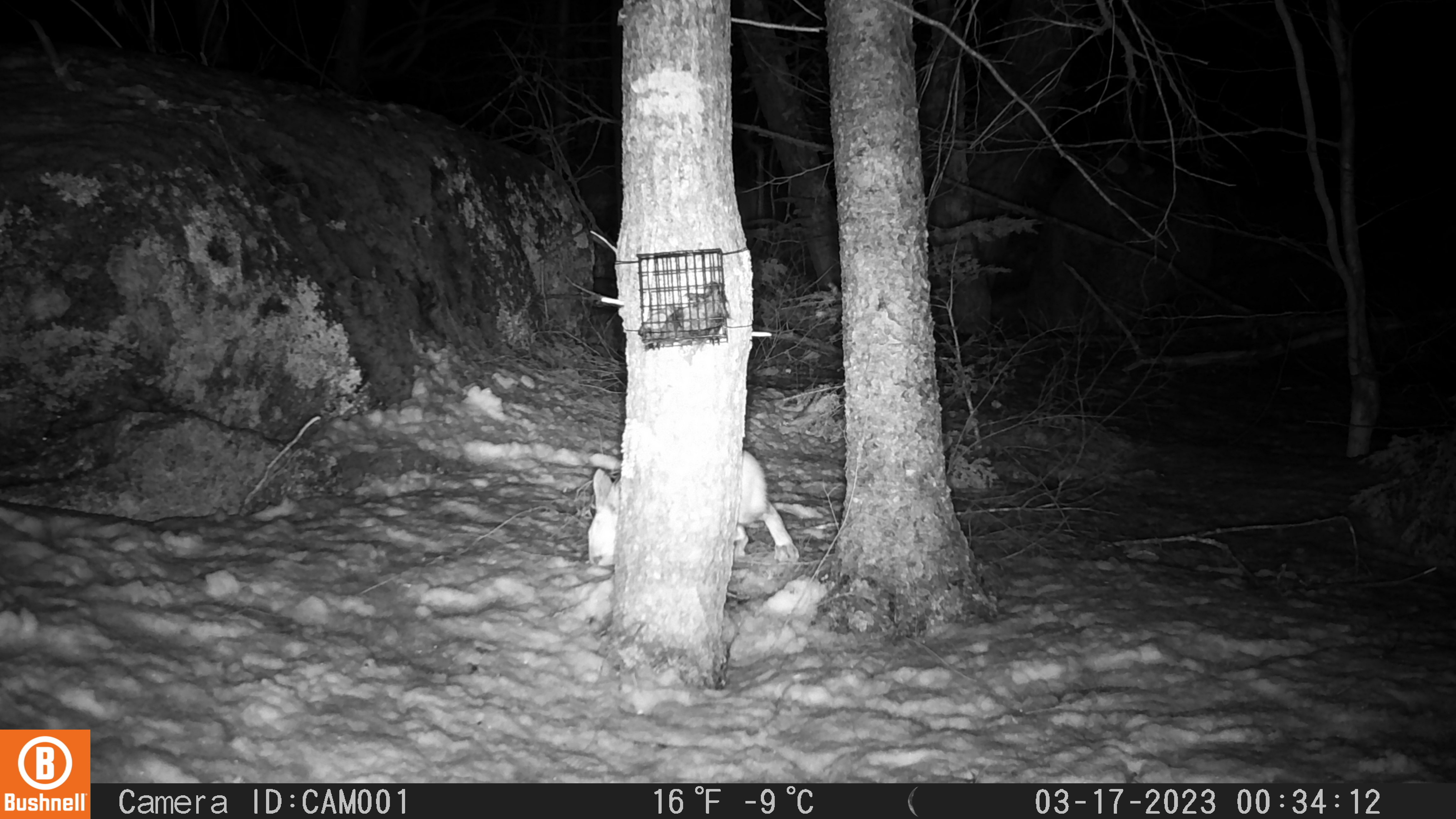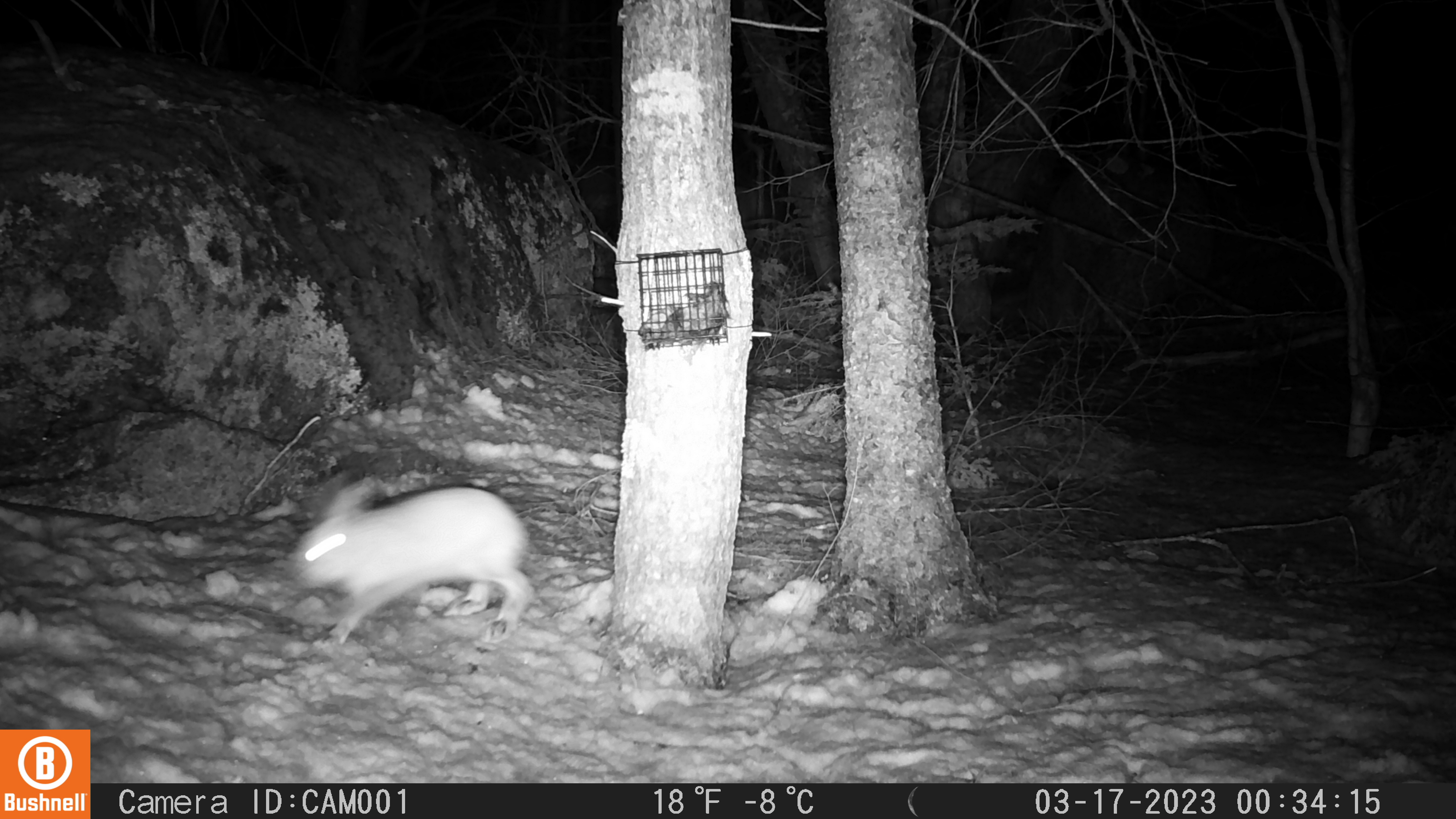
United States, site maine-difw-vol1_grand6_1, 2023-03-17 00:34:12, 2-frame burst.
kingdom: Animalia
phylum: Chordata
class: Mammalia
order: Lagomorpha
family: Leporidae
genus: Lepus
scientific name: Lepus americanus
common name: snowshoe hare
Snowshoe hare (Lepus americanus).